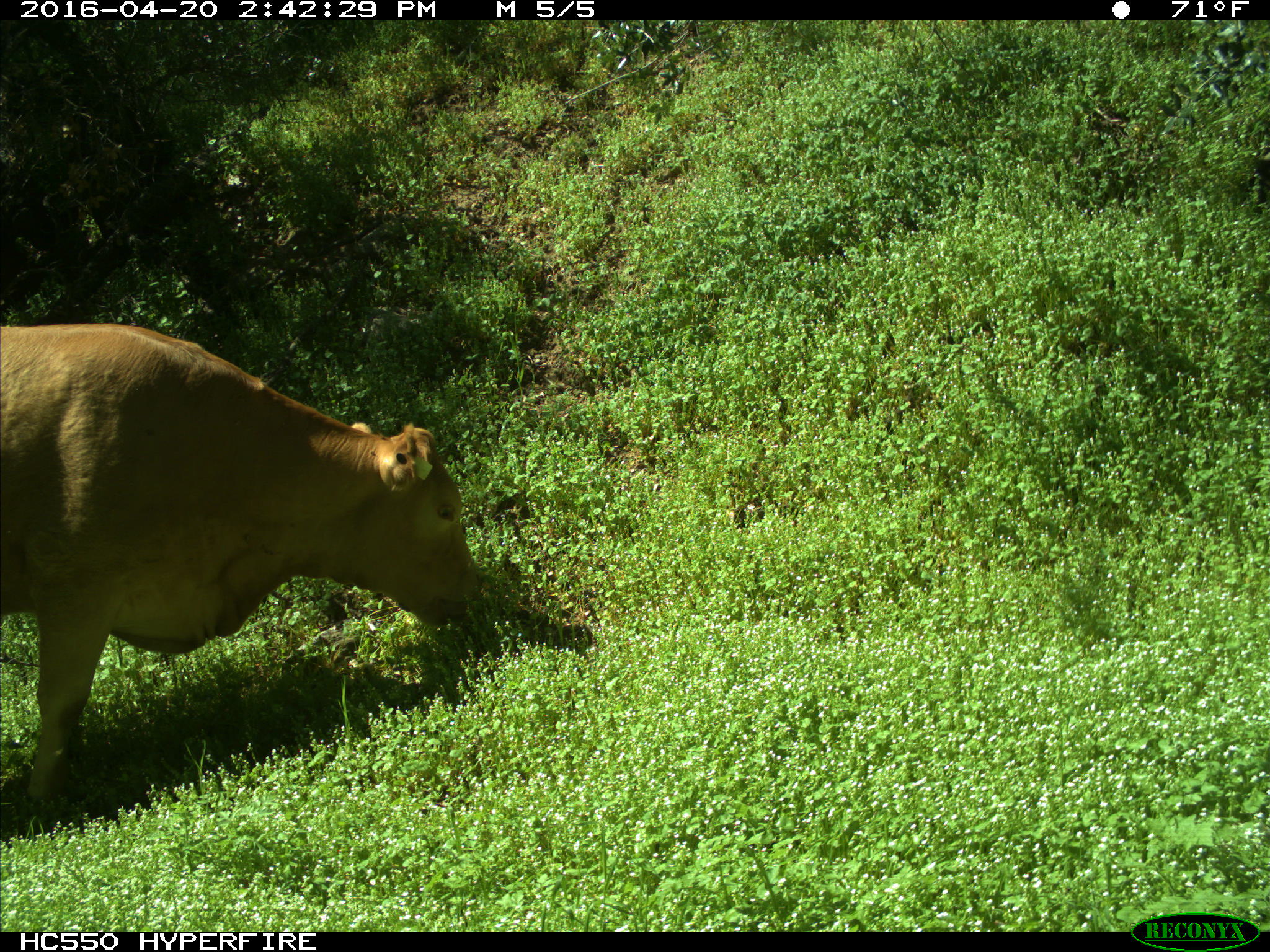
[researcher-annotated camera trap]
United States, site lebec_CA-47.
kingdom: Animalia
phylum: Chordata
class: Mammalia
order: Artiodactyla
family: Bovidae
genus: Bos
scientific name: Bos taurus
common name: domestic cow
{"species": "Bos taurus (domestic cow)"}